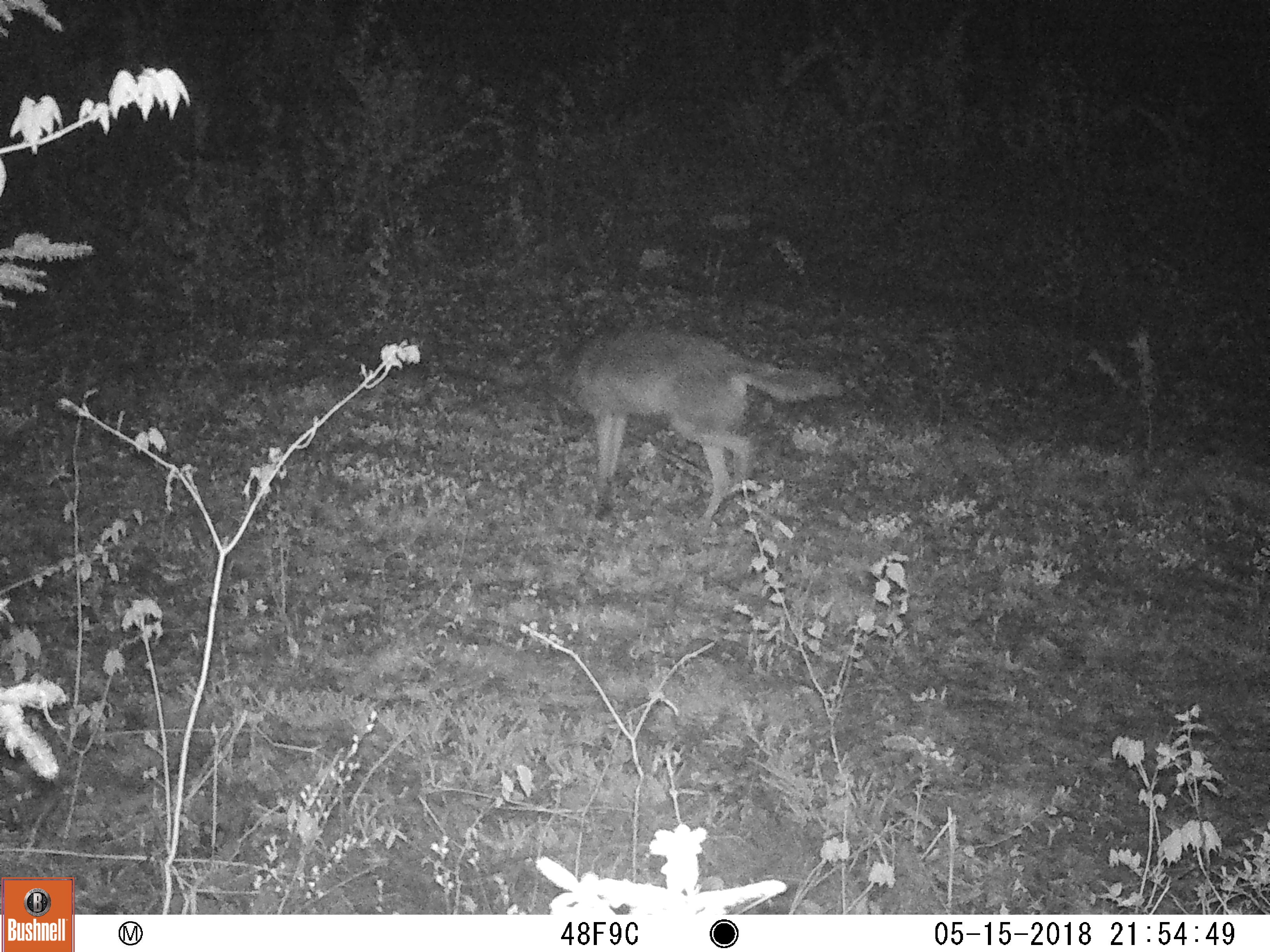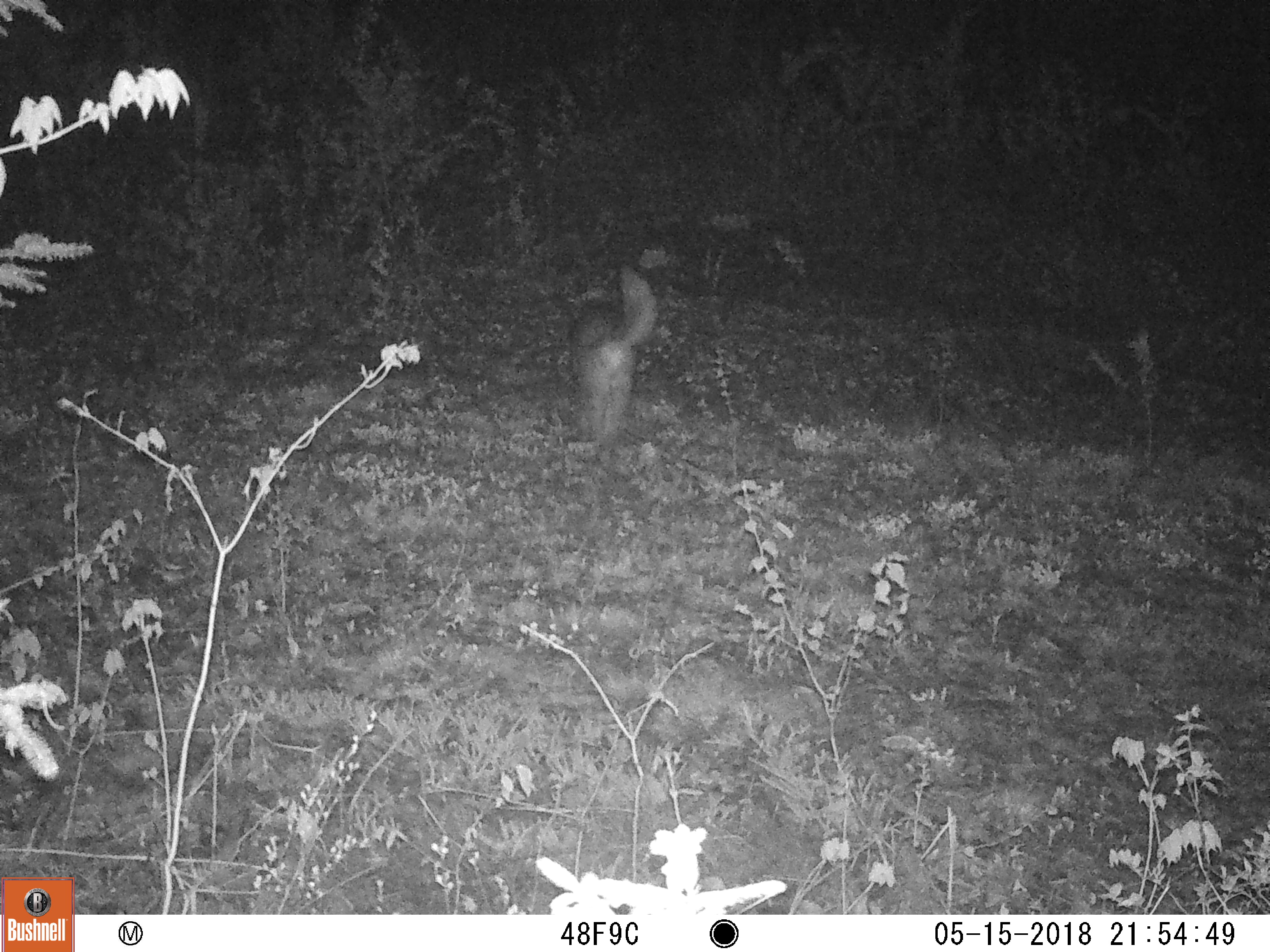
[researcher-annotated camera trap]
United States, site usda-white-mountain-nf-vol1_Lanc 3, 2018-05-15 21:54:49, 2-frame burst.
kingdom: Animalia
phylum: Chordata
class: Mammalia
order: Carnivora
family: Canidae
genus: Canis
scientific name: Canis latrans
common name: coyote